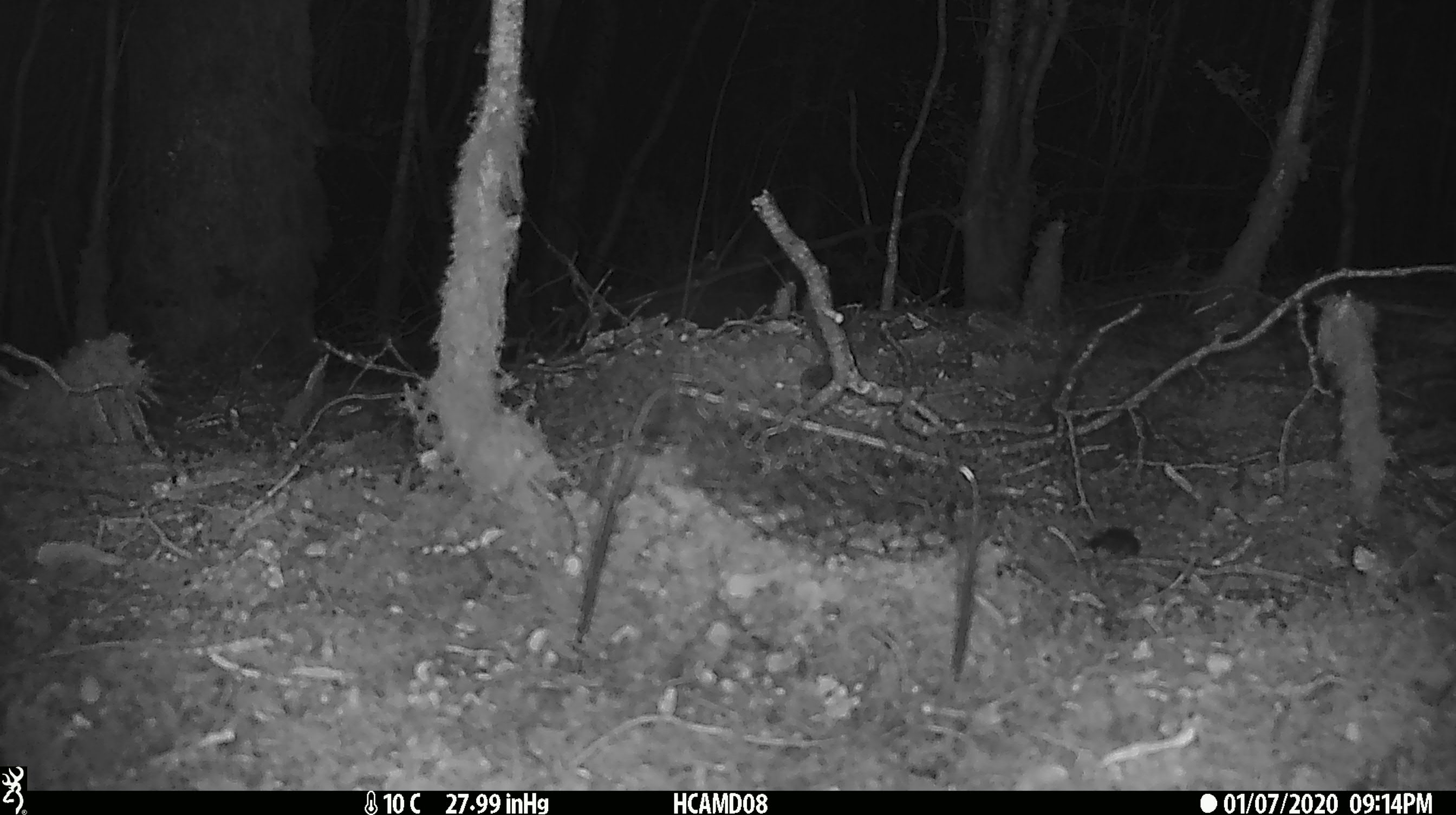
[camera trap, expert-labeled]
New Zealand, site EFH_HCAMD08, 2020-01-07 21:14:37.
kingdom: Animalia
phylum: Chordata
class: Mammalia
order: Rodentia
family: Muridae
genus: Mus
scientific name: Mus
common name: mouse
Mouse (Mus).